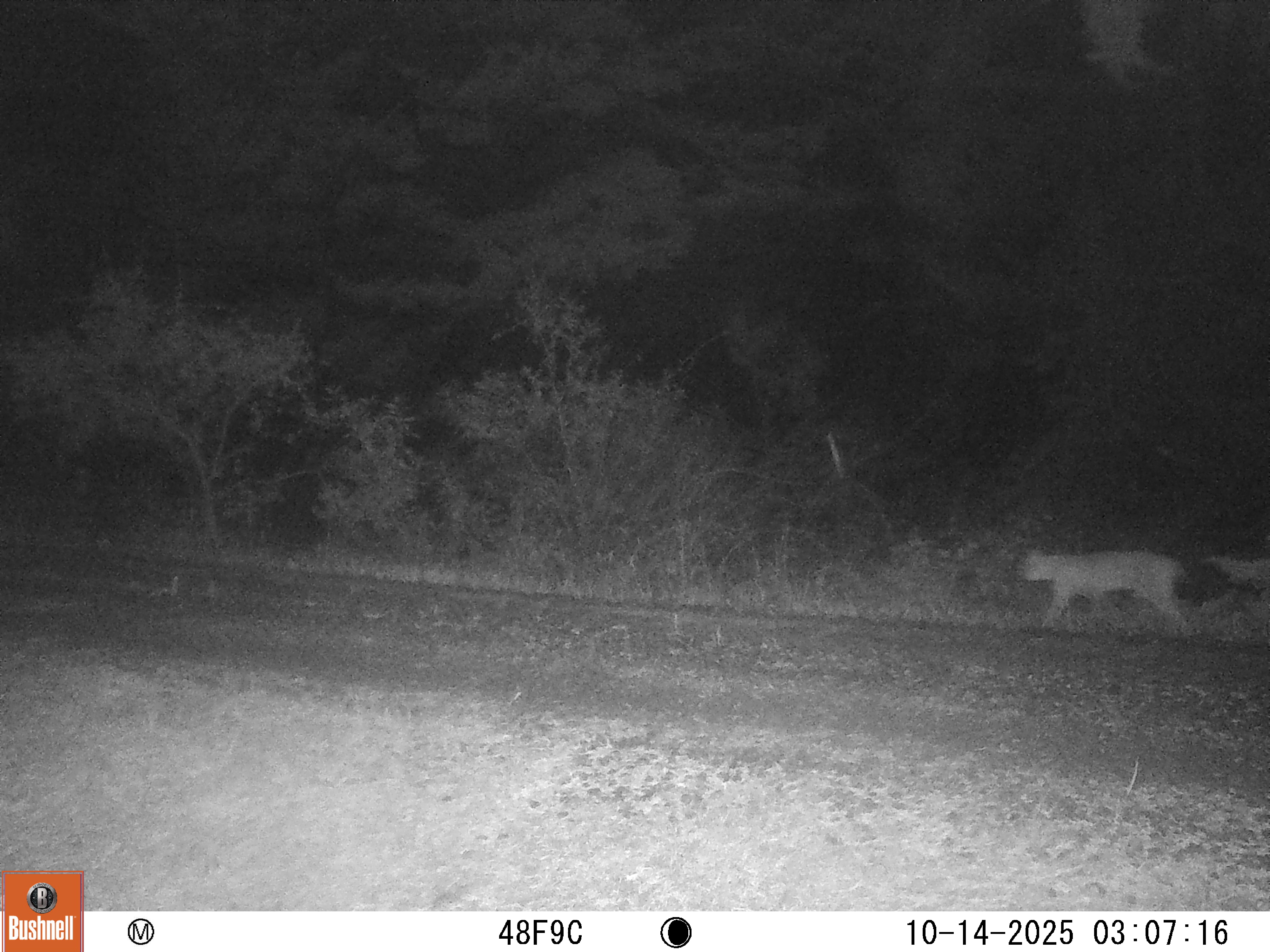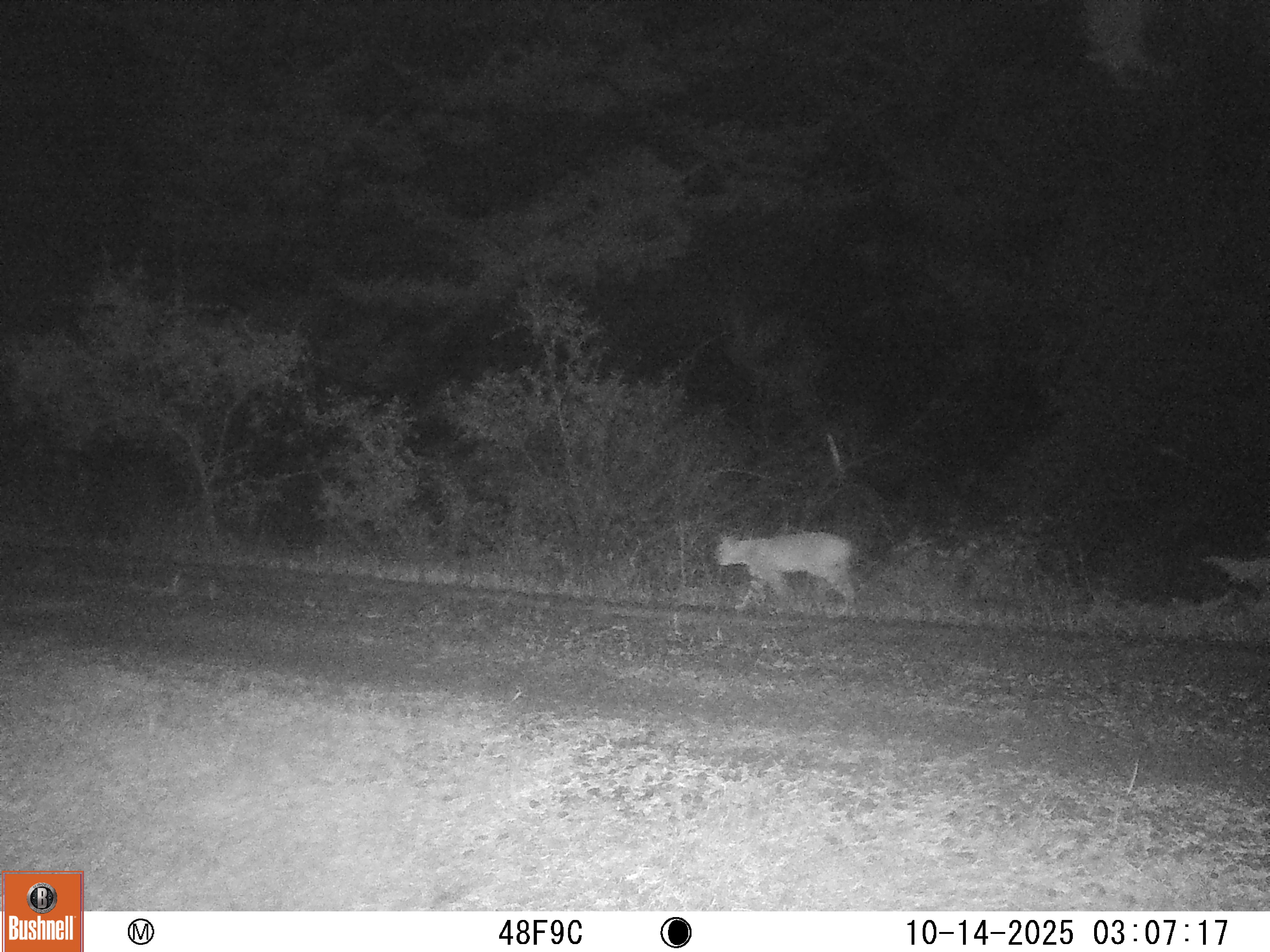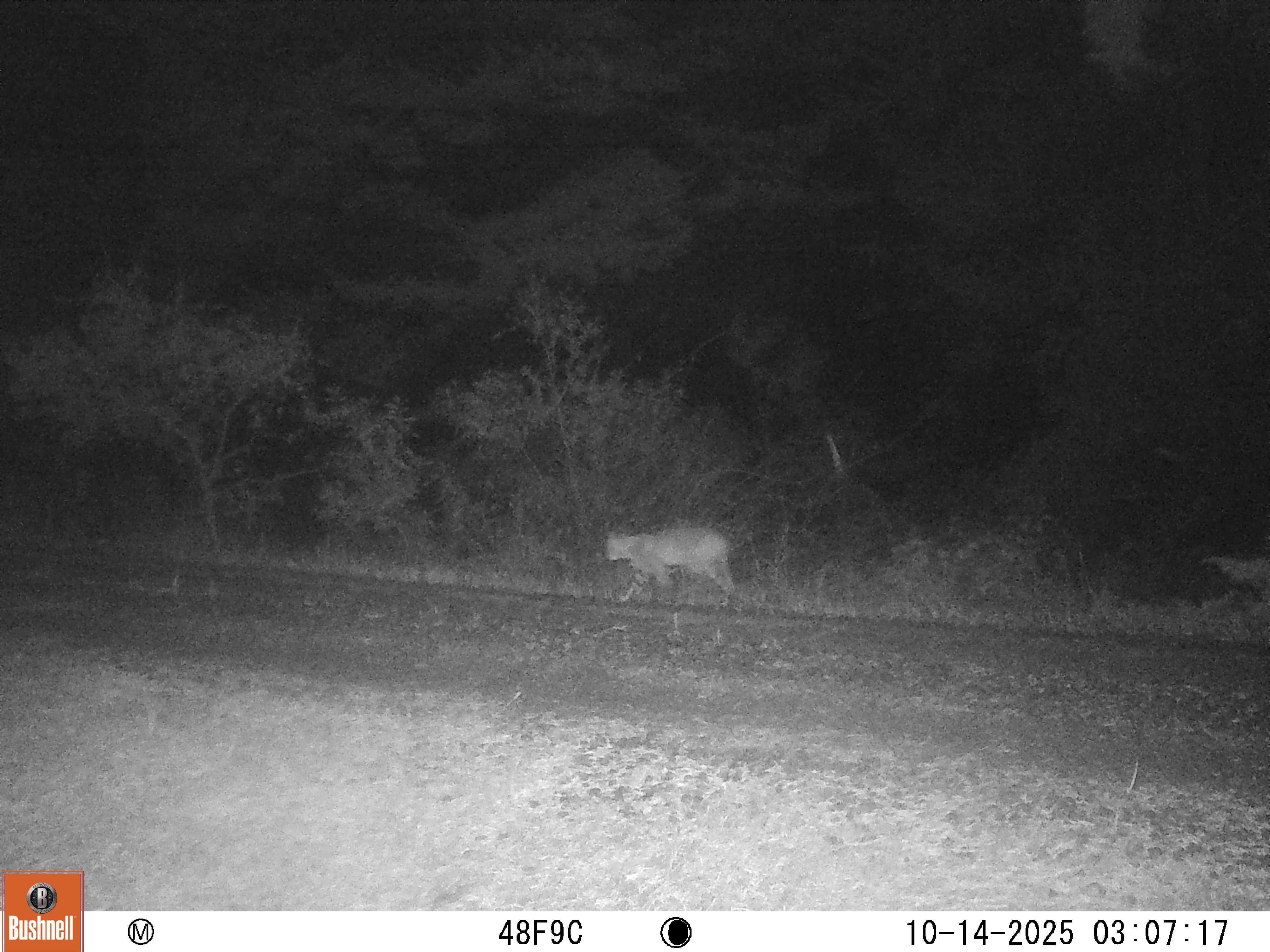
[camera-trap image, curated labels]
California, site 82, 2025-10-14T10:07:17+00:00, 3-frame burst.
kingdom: Animalia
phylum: Chordata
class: Mammalia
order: Carnivora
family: Felidae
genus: Lynx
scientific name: Lynx rufus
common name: bobcat